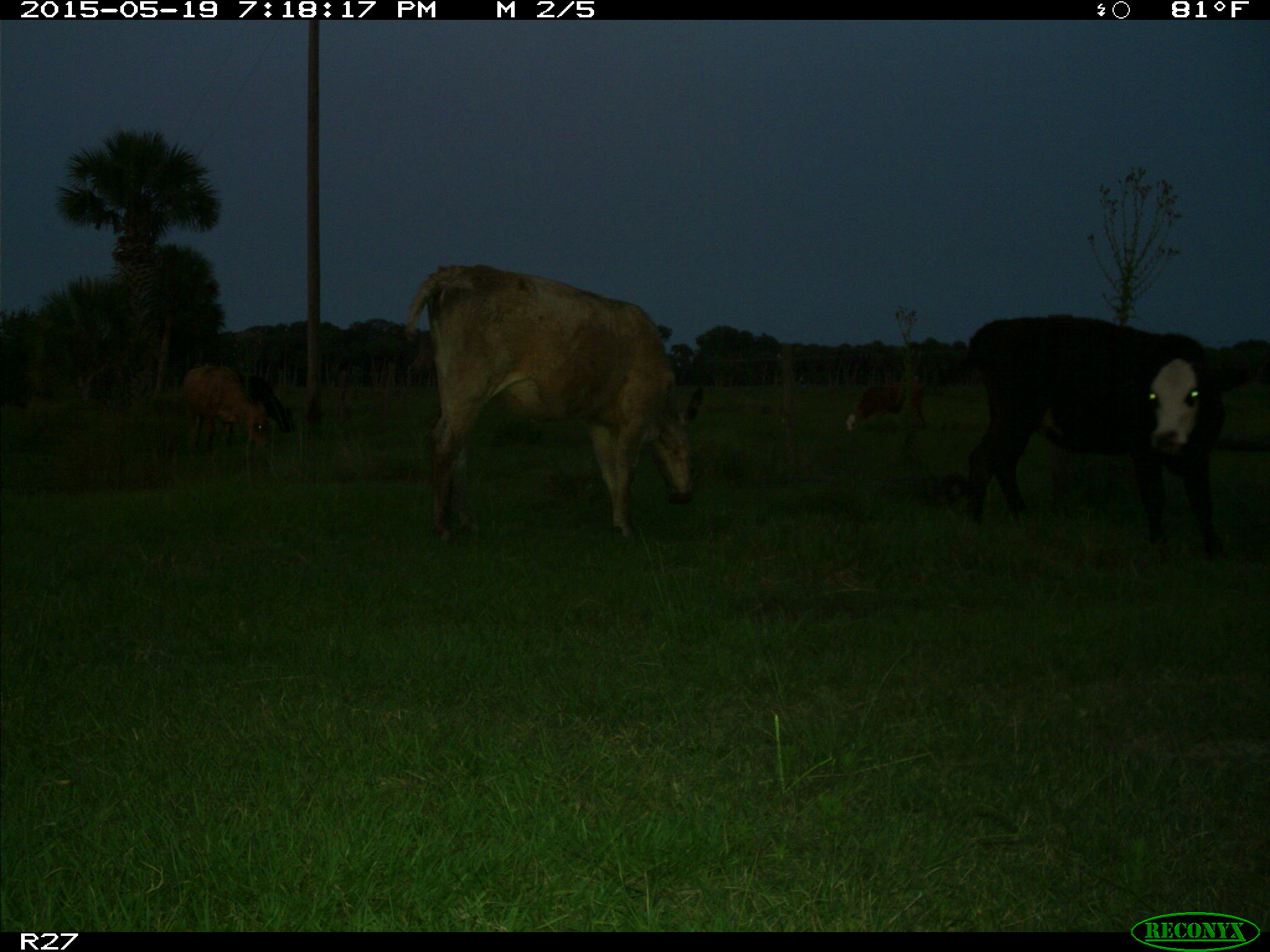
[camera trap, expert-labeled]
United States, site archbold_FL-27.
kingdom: Animalia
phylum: Chordata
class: Mammalia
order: Artiodactyla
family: Bovidae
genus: Bos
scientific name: Bos taurus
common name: domestic cow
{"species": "Bos taurus (domestic cow)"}